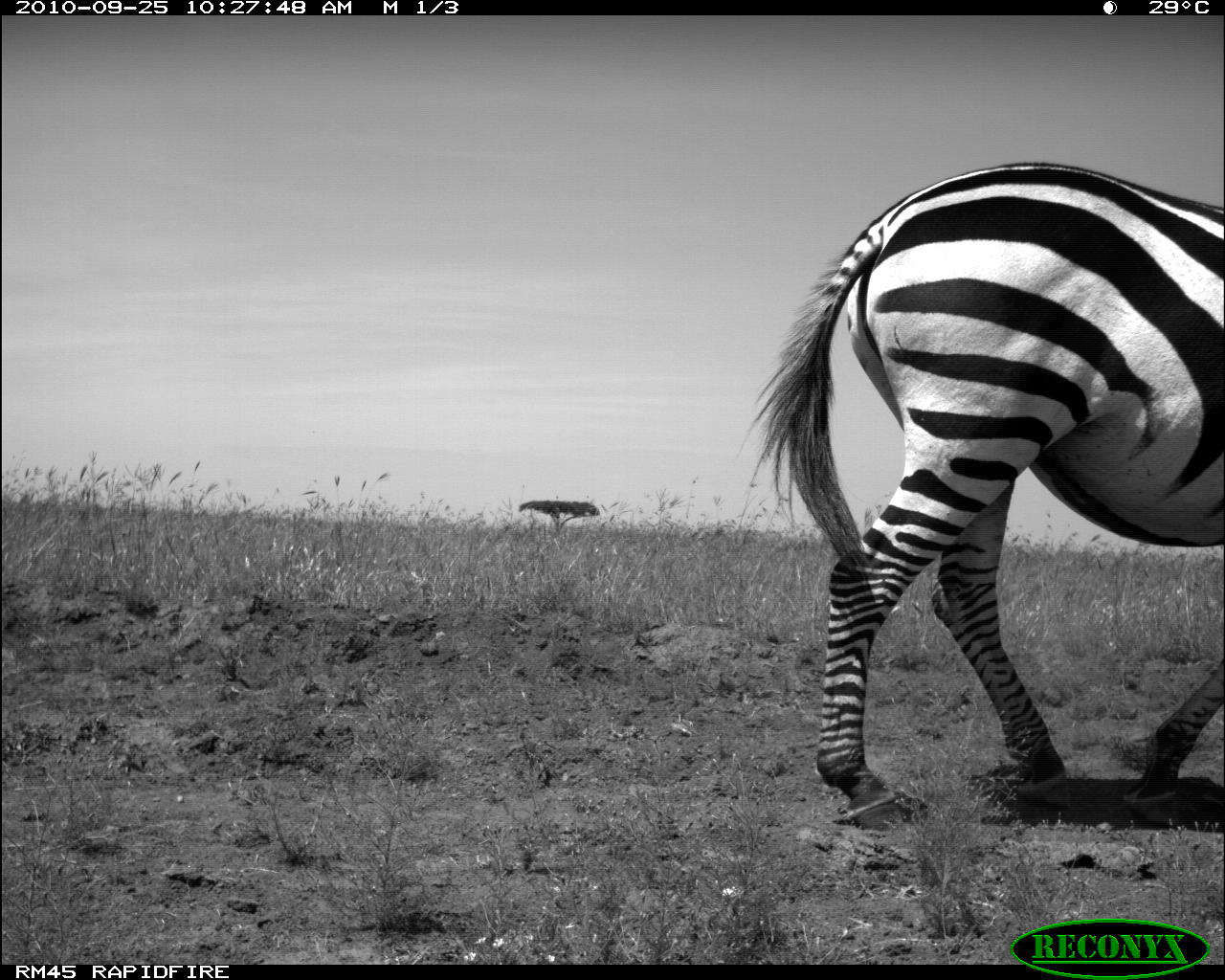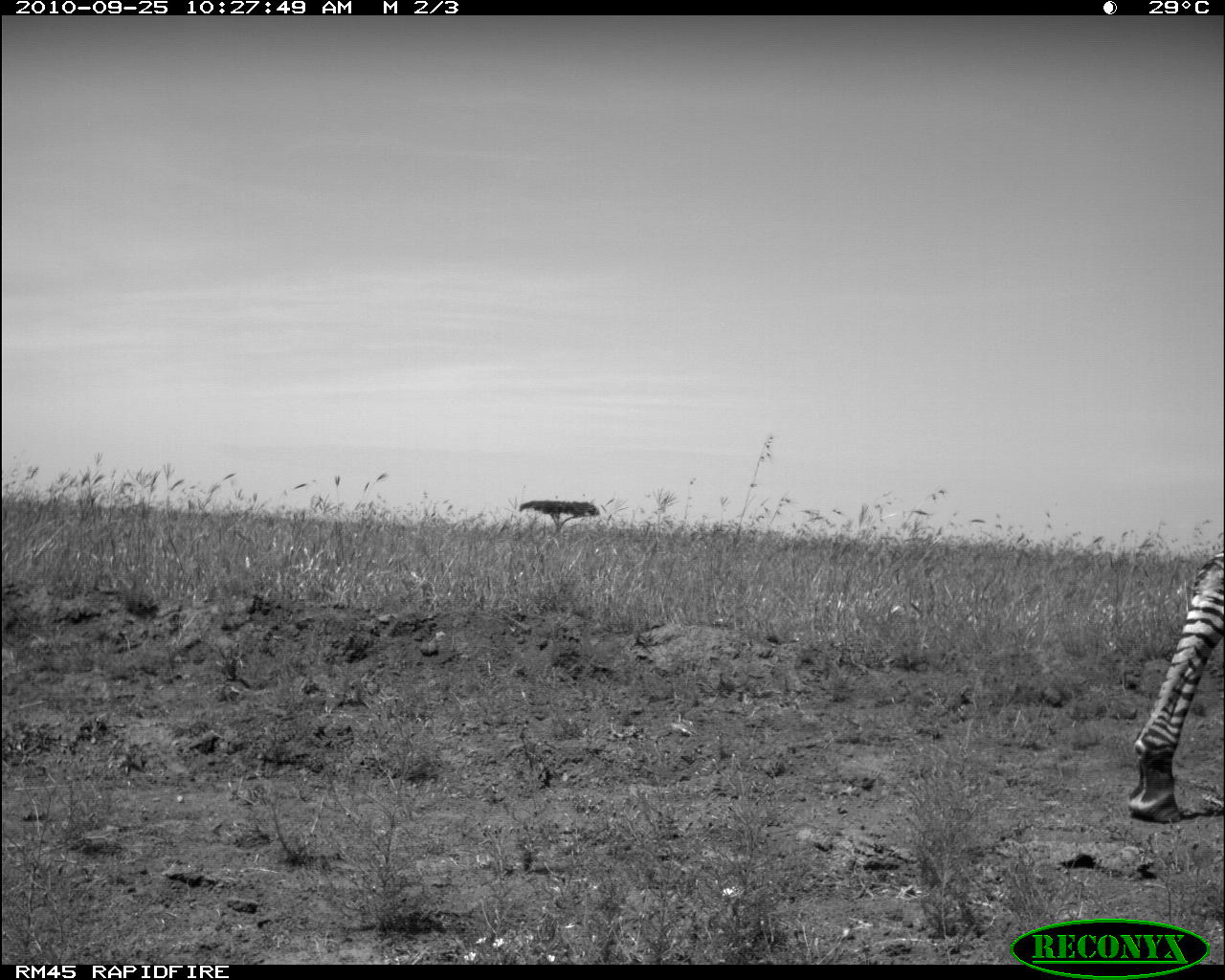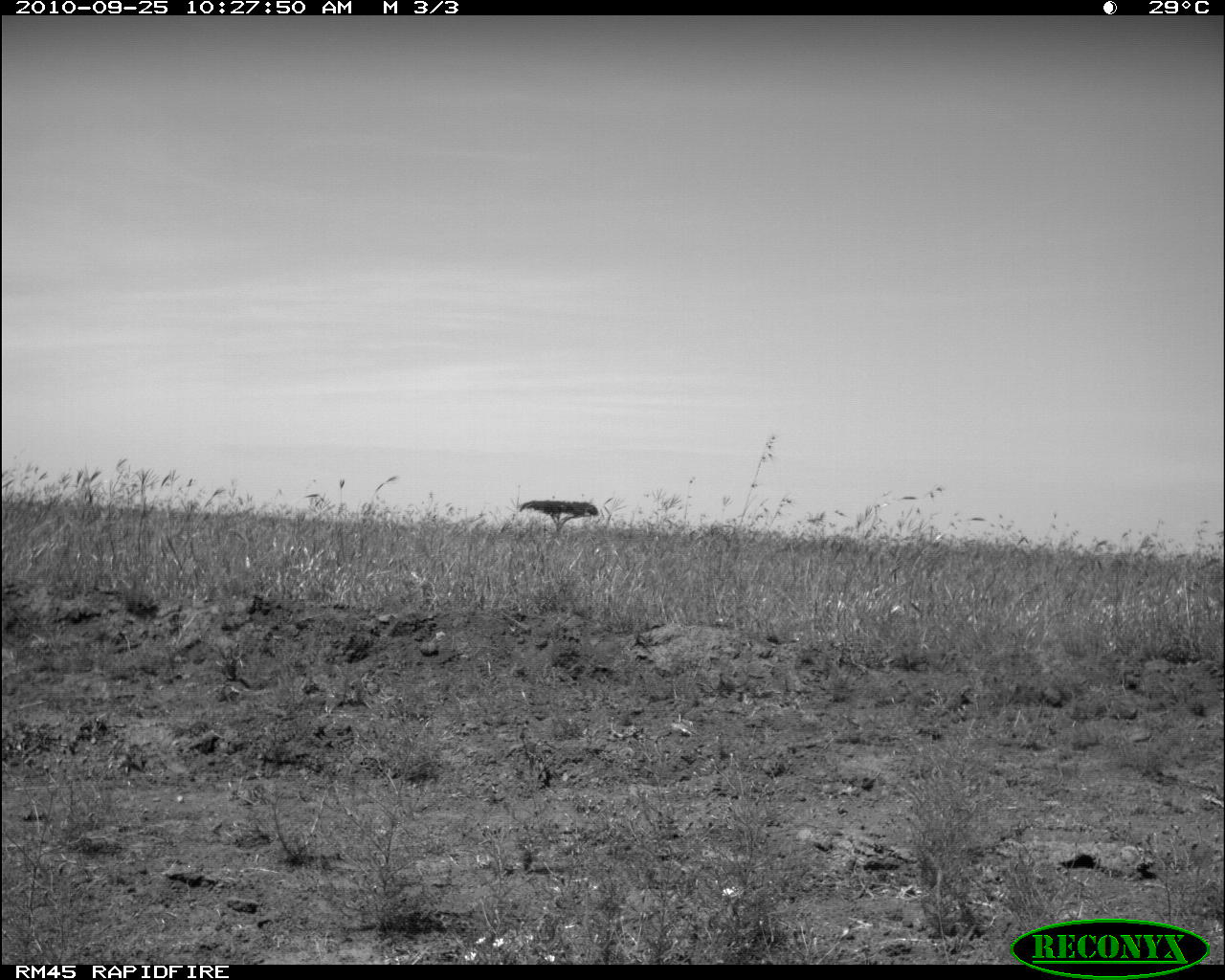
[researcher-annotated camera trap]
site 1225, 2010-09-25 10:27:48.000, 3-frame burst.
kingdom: Animalia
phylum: Chordata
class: Mammalia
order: Perissodactyla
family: Equidae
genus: Equus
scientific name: Equus quagga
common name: plains zebra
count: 1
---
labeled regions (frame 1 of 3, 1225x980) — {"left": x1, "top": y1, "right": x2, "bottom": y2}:
equus quagga: {"left": 735, "top": 160, "right": 1224, "bottom": 832}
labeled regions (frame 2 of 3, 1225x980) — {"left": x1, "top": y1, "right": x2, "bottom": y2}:
equus quagga: {"left": 1128, "top": 555, "right": 1225, "bottom": 821}